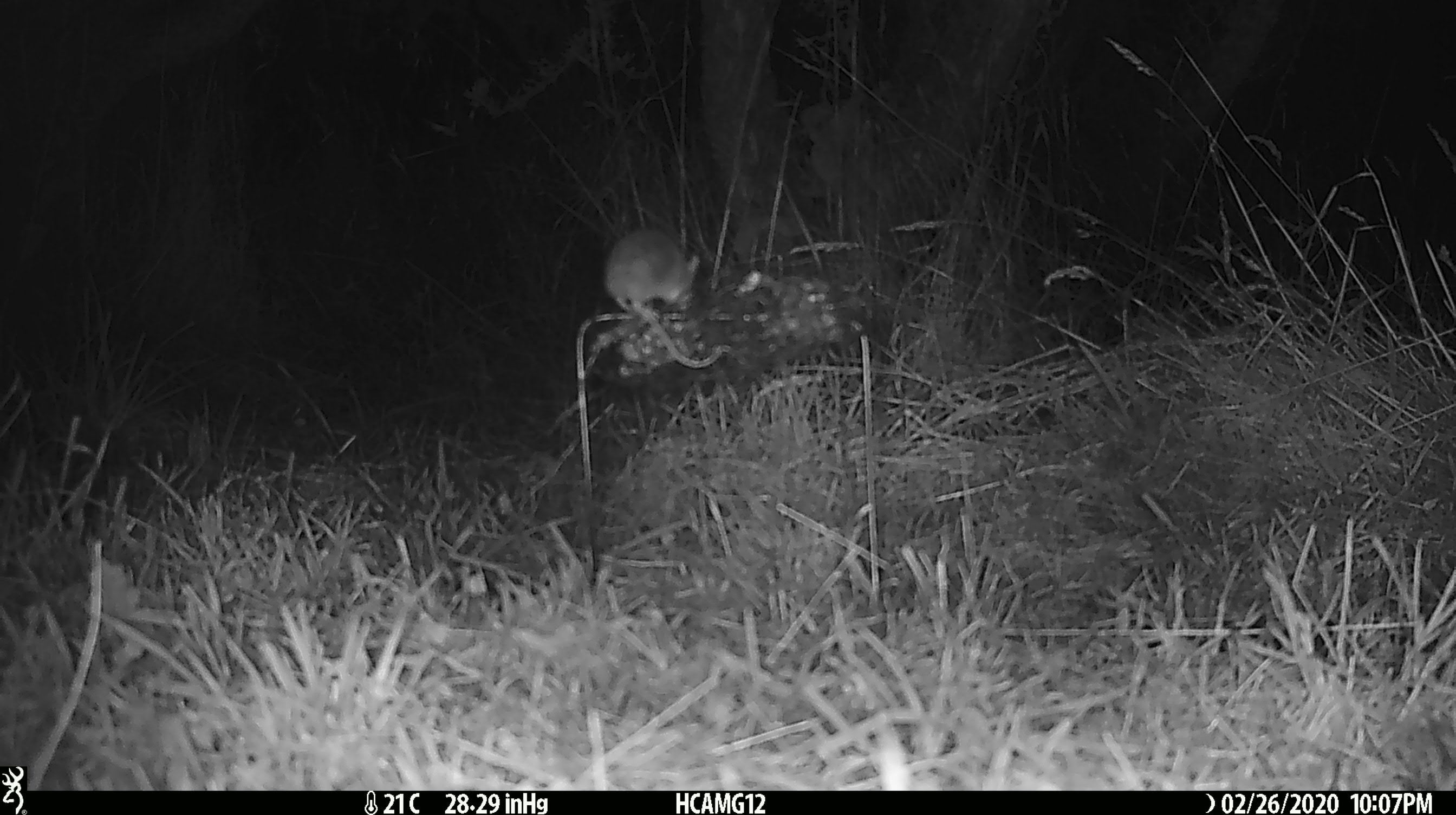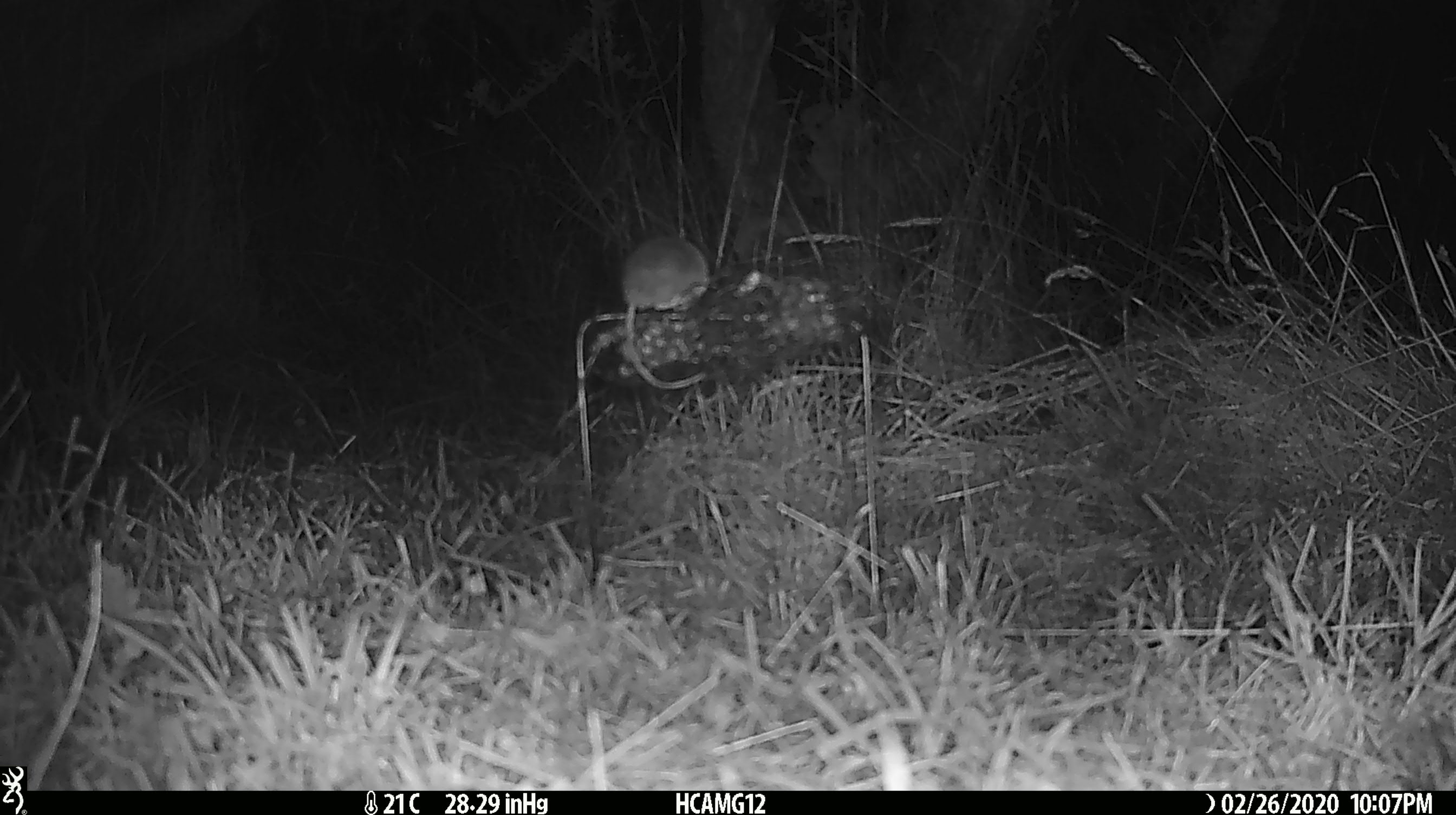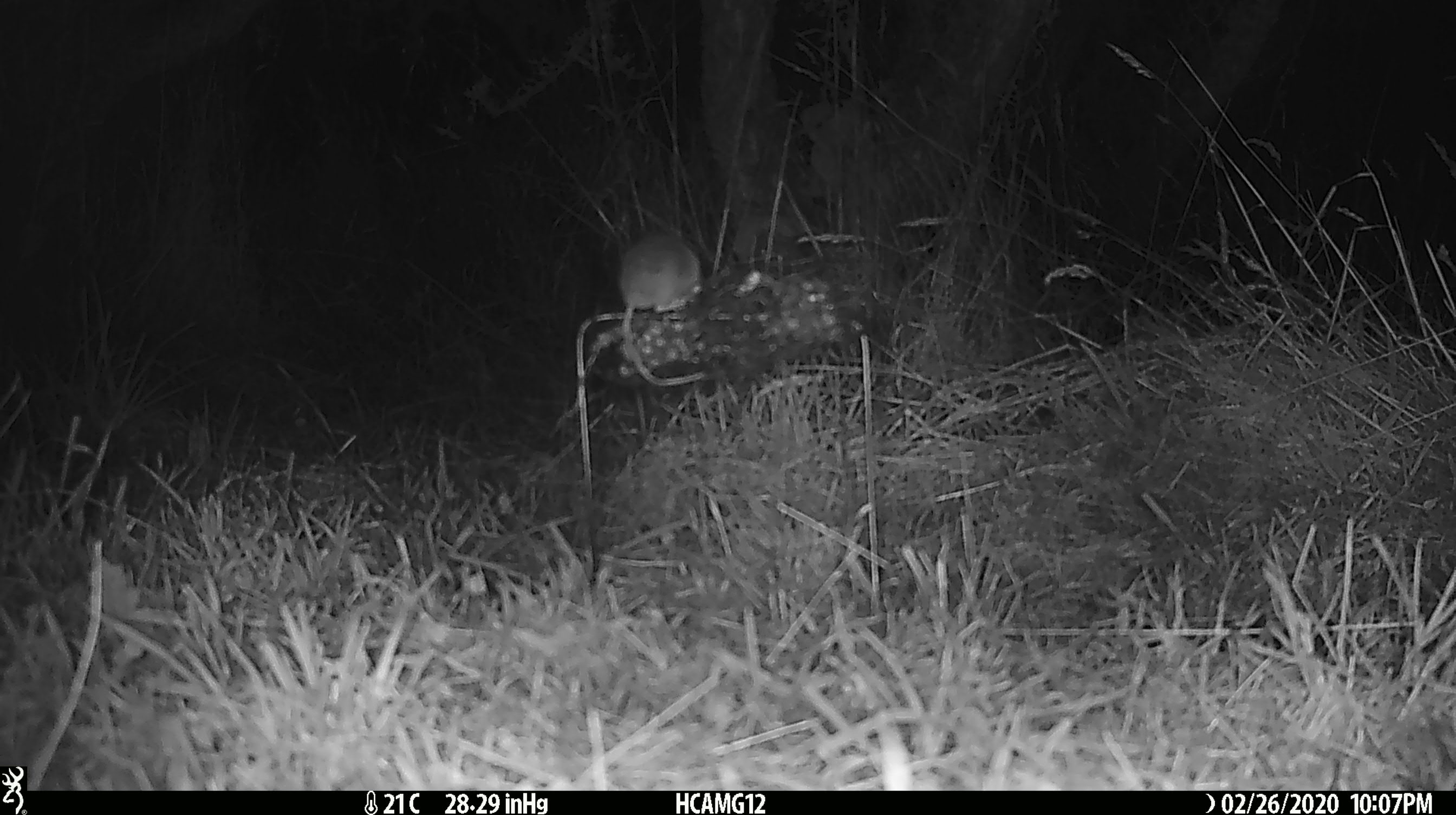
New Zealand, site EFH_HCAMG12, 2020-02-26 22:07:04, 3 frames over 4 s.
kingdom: Animalia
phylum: Chordata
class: Mammalia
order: Rodentia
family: Muridae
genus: Mus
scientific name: Mus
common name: mouse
Mouse (Mus).